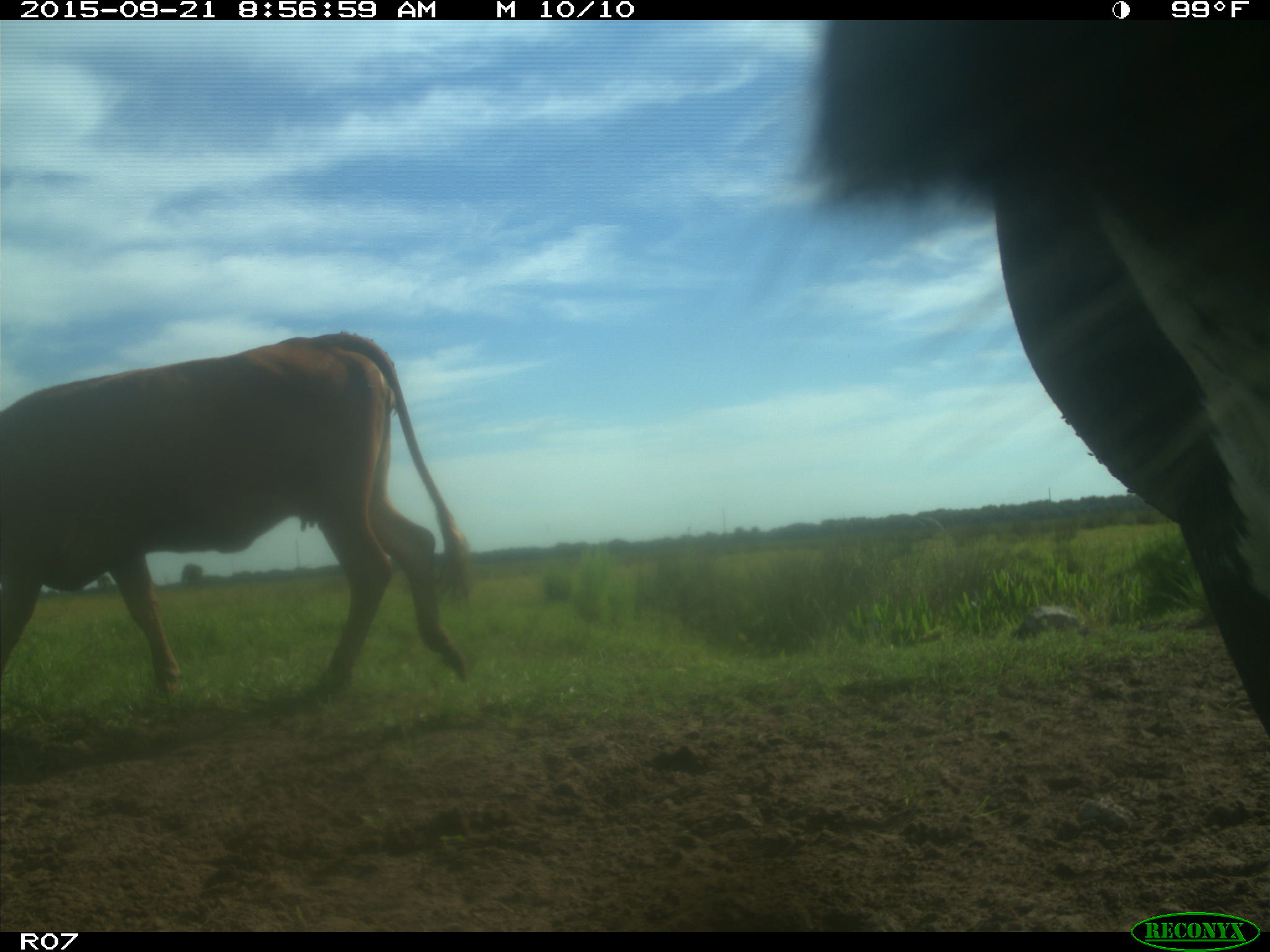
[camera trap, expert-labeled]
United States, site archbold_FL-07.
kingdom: Animalia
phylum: Chordata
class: Mammalia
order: Artiodactyla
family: Bovidae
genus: Bos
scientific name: Bos taurus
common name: domestic cow